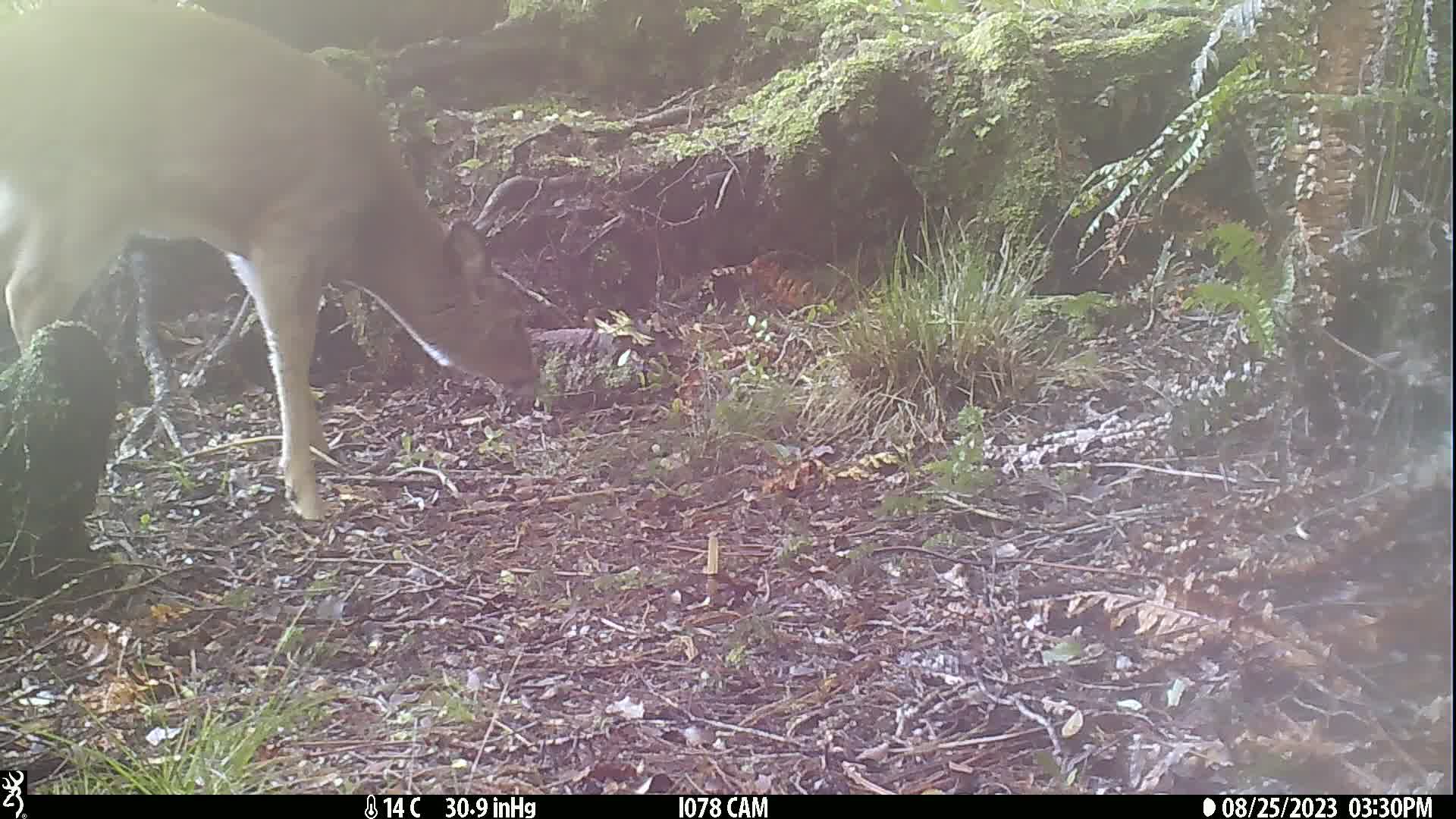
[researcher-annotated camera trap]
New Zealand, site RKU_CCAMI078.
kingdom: Animalia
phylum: Chordata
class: Mammalia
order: Artiodactyla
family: Cervidae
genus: Odocoileus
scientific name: Odocoileus virginianus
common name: white-tailed deer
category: white tailed deer